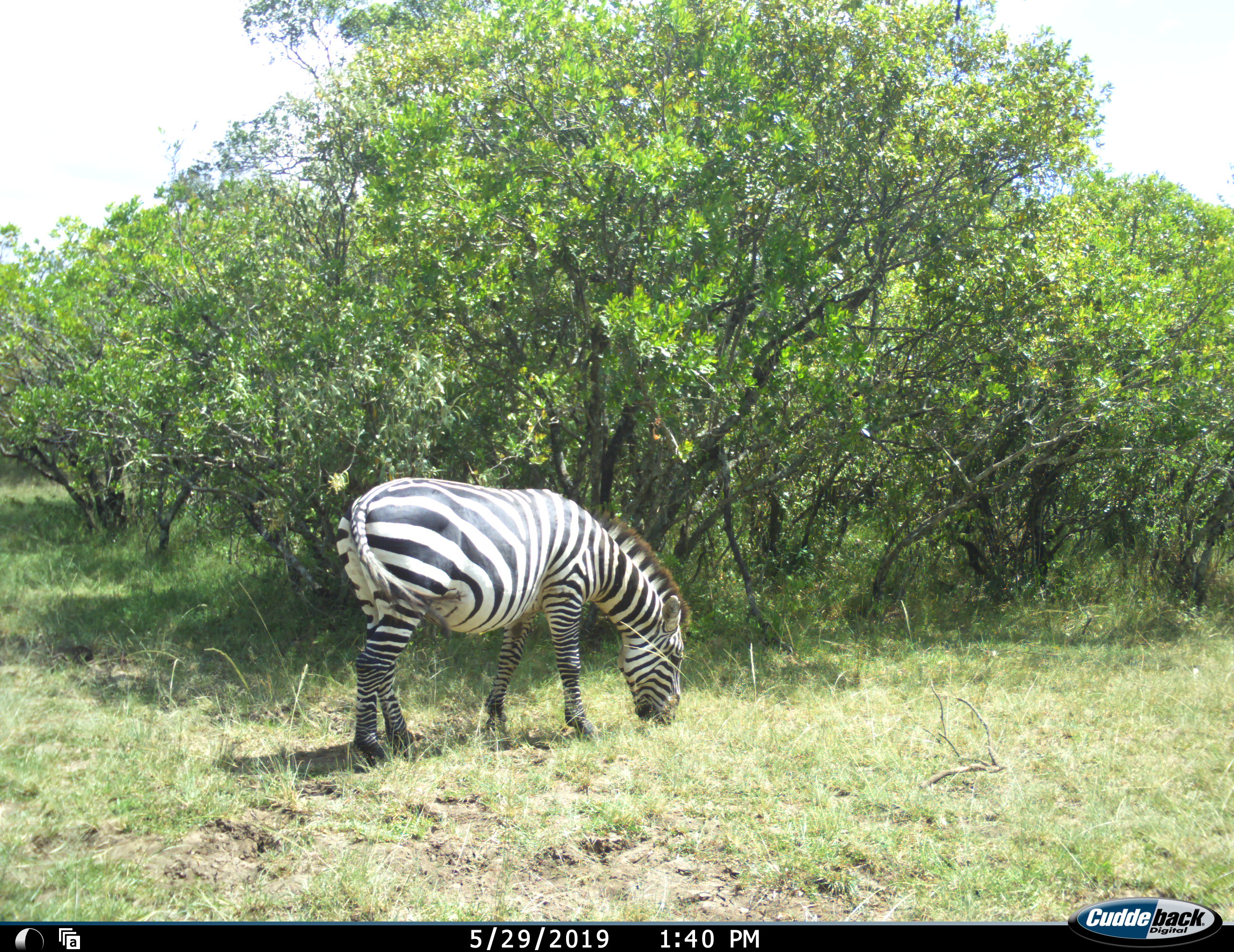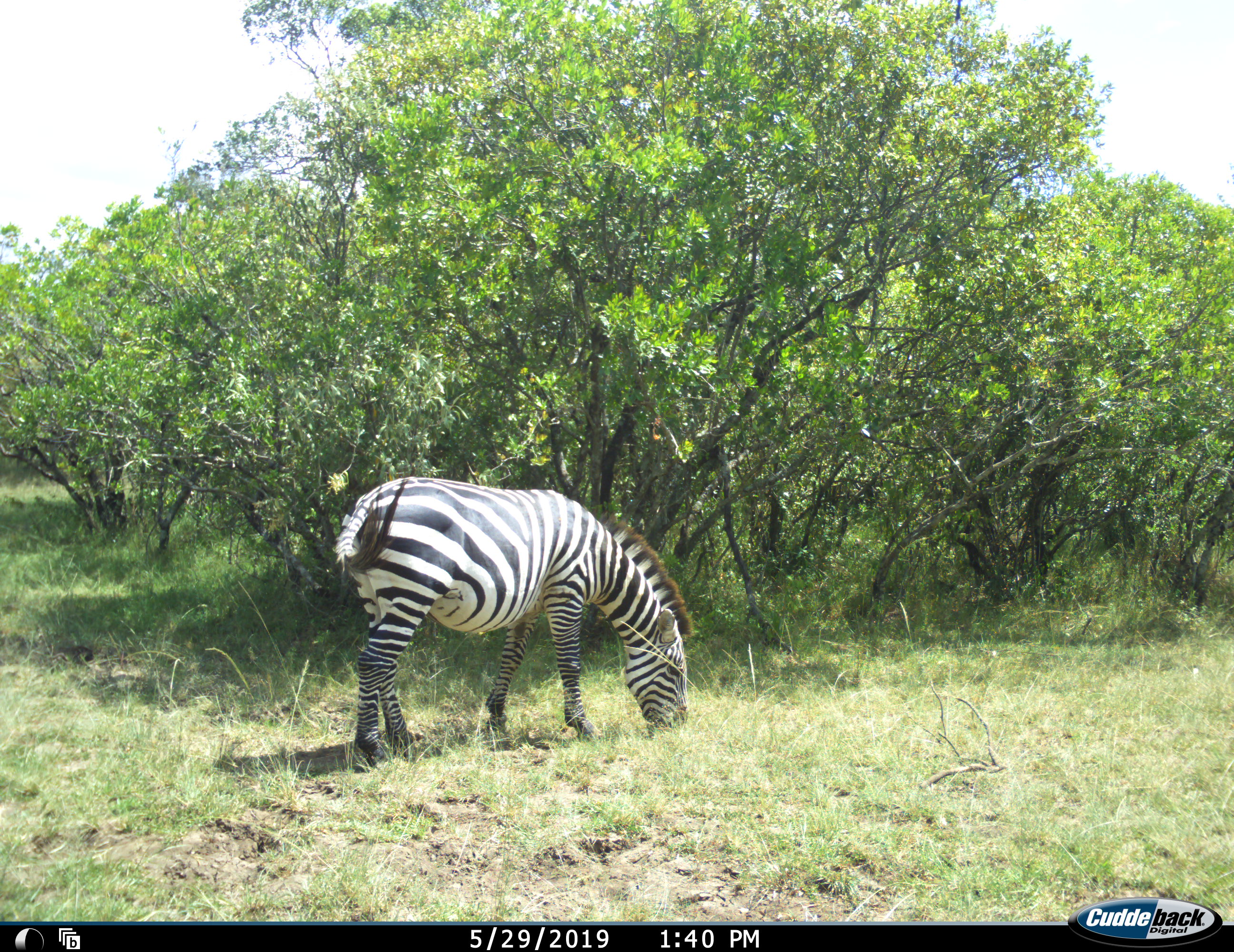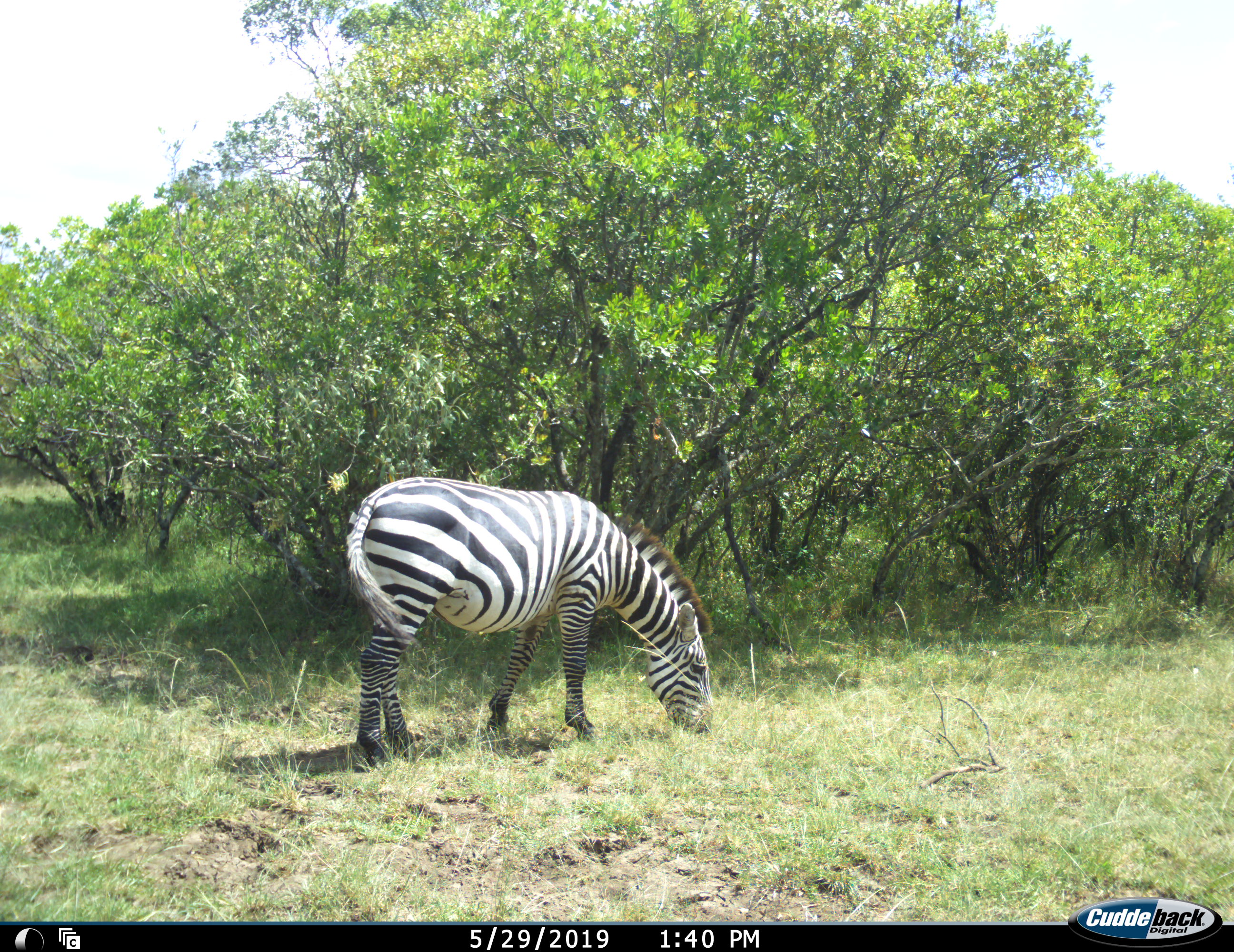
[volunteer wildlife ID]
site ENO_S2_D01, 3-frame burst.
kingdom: Animalia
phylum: Chordata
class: Mammalia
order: Perissodactyla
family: Equidae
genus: Equus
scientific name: Equus quagga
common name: plains zebra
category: zebraplains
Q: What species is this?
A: Zebraplains (plains zebra) (Equus quagga).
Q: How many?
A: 1.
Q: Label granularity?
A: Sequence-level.